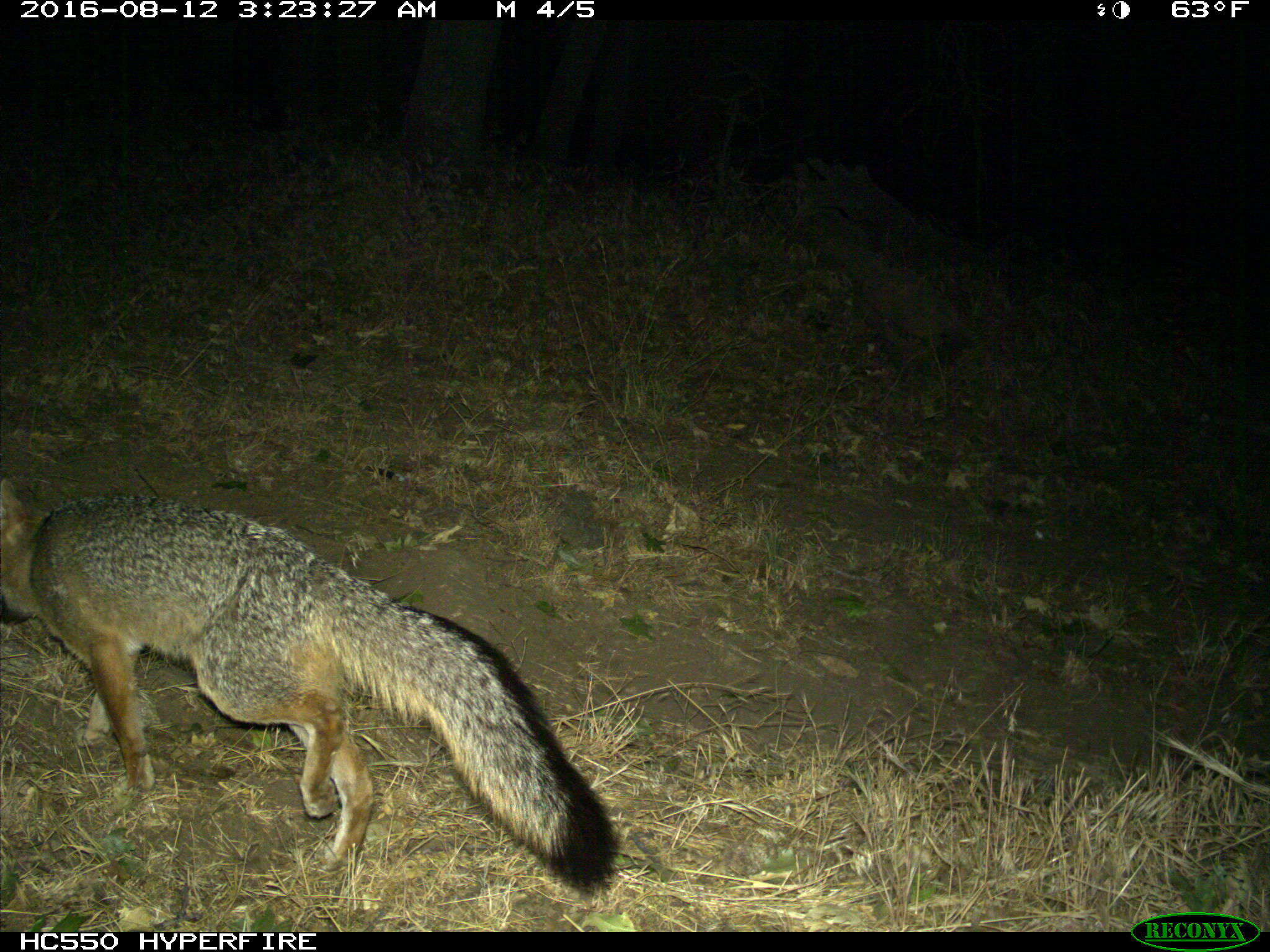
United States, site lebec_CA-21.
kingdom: Animalia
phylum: Chordata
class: Mammalia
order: Carnivora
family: Canidae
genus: Urocyon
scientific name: Urocyon cinereoargenteus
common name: gray fox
Urocyon cinereoargenteus (gray fox).